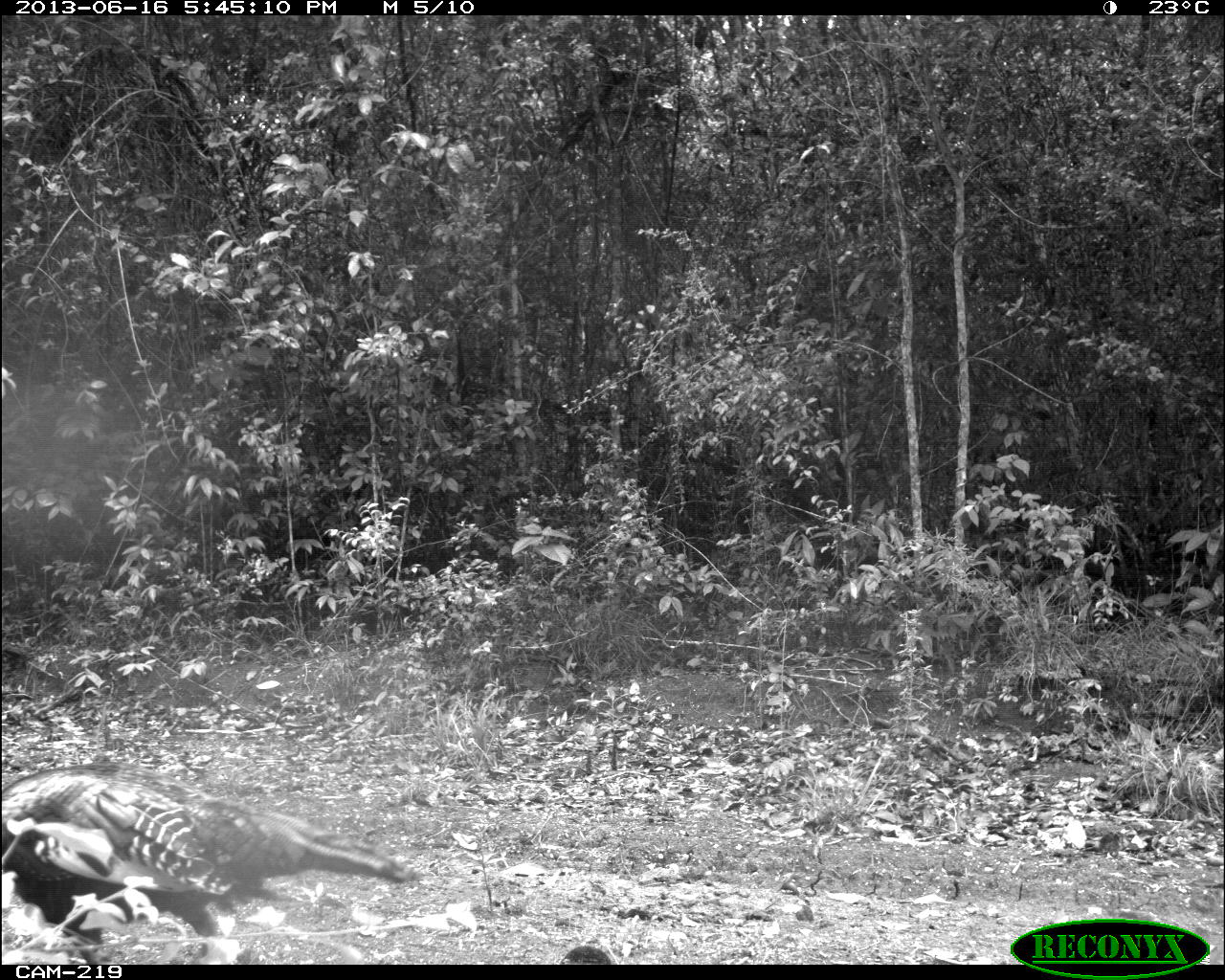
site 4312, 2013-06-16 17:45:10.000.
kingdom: Animalia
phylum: Chordata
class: Aves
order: Galliformes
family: Phasianidae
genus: Meleagris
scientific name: Meleagris ocellata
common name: ocellated turkey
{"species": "Meleagris ocellata (ocellated turkey)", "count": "1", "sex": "female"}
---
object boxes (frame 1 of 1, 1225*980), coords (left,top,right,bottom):
meleagris ocellata: (1,768,421,960)